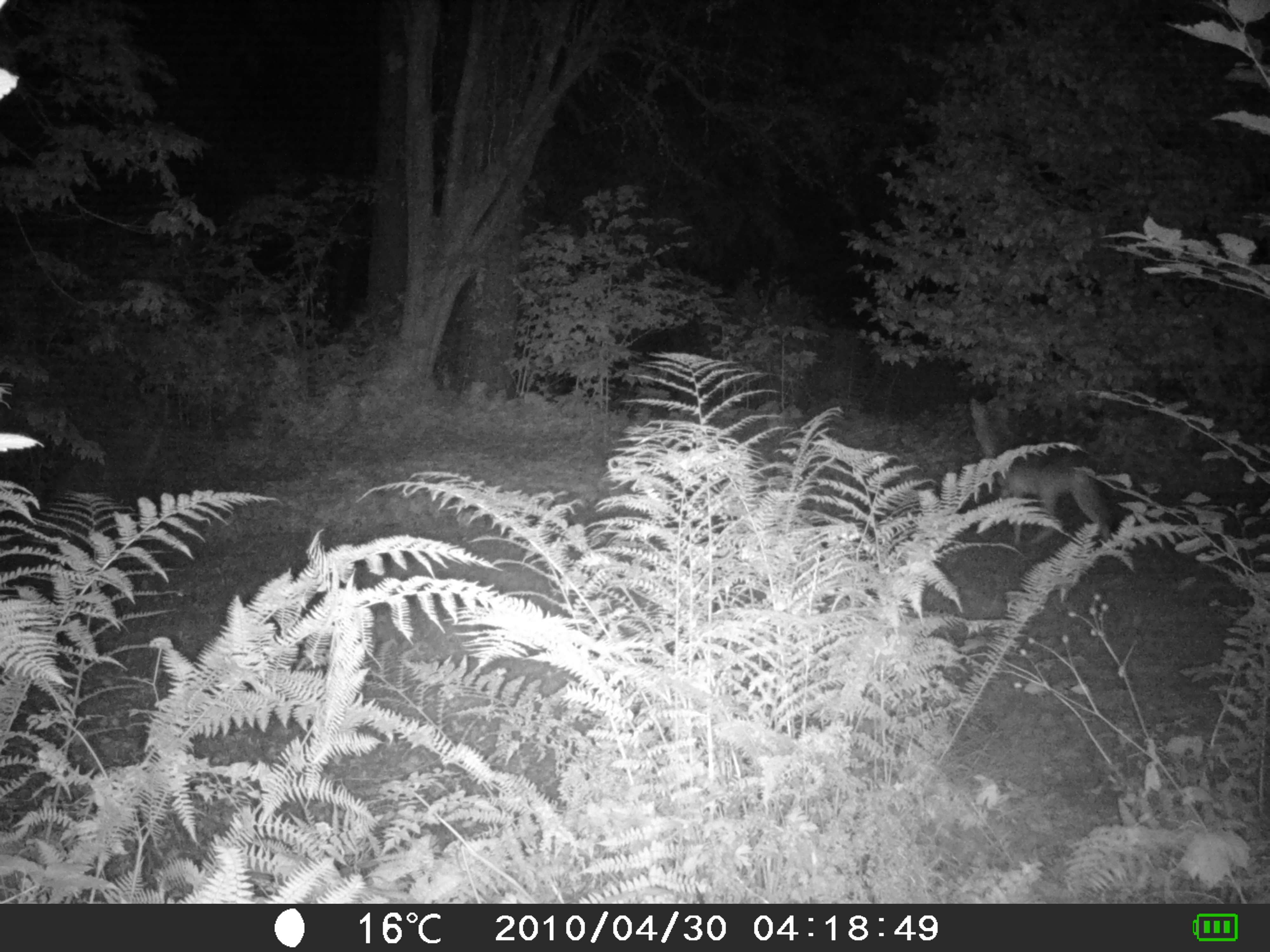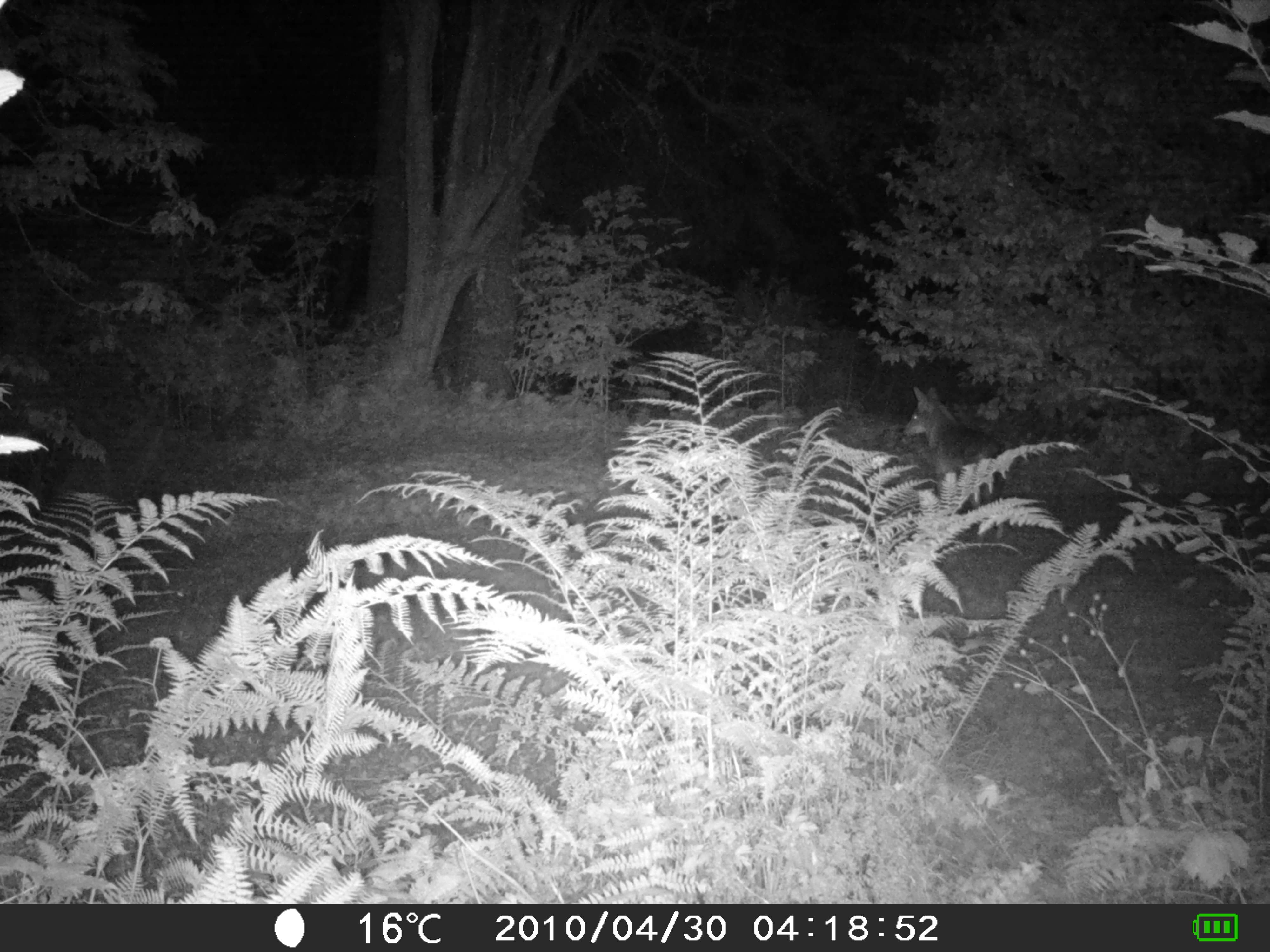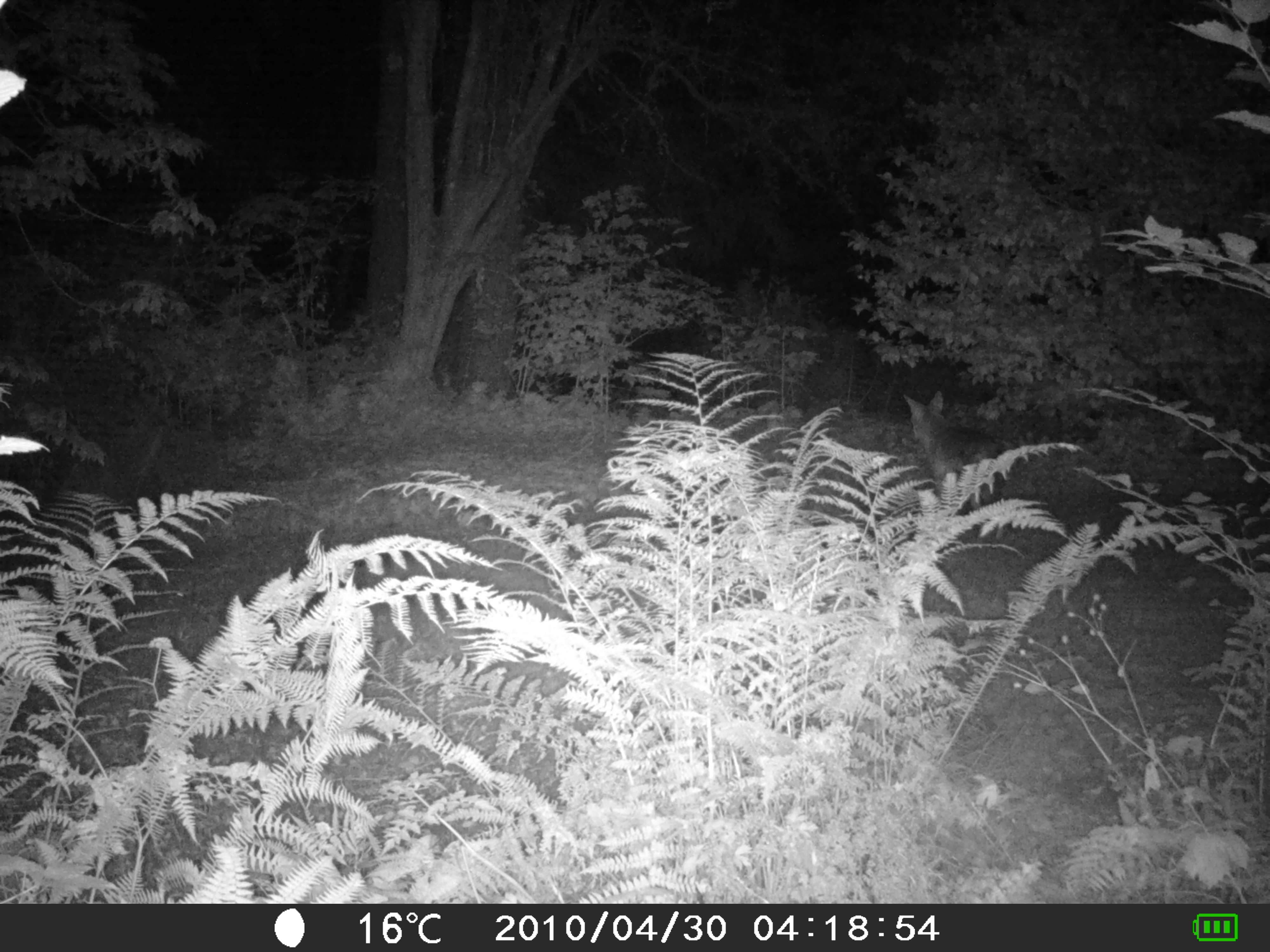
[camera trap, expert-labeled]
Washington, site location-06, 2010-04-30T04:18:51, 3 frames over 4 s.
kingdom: Animalia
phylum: Chordata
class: Mammalia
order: Carnivora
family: Canidae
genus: Canis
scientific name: Canis latrans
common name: coyote